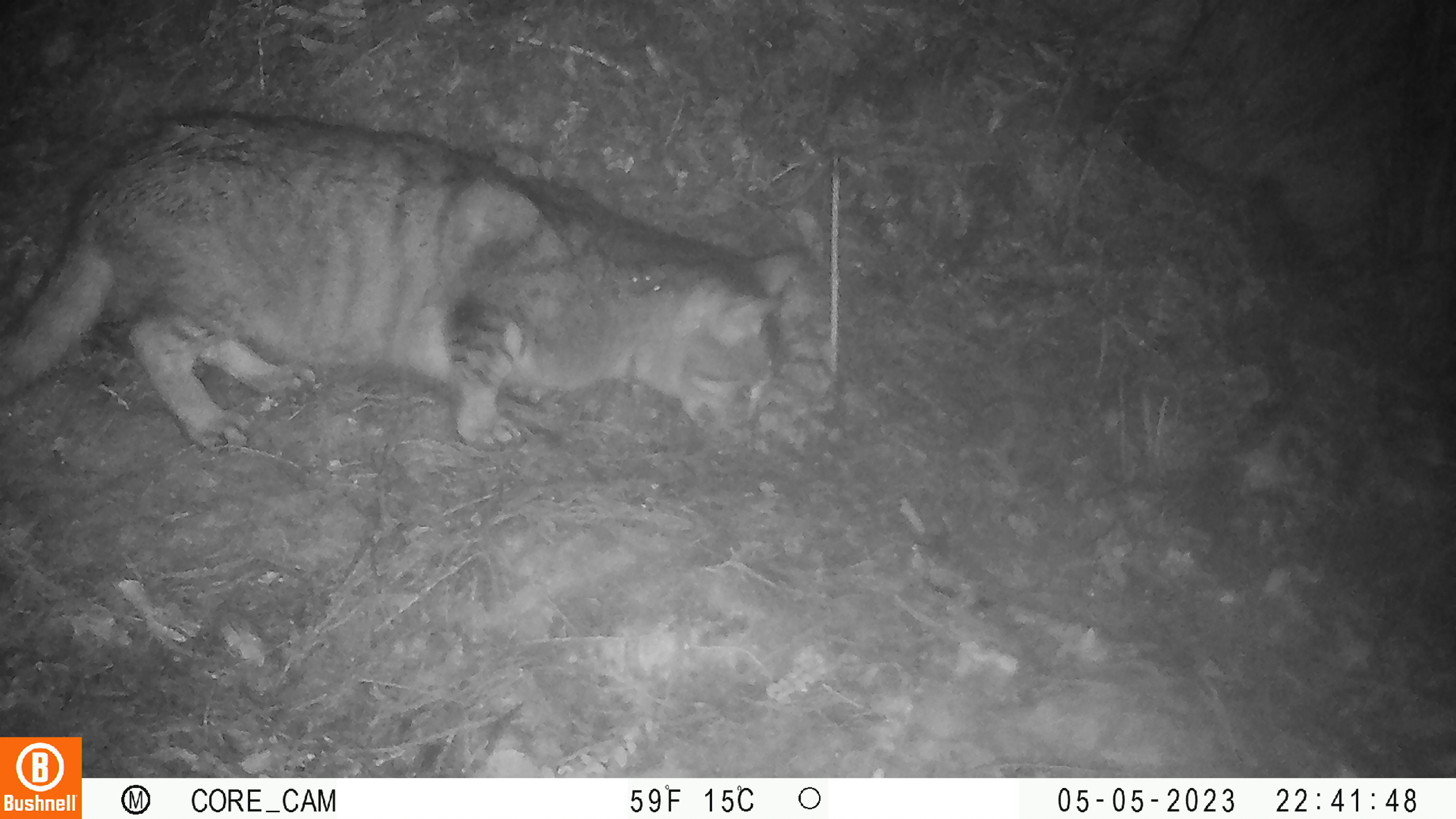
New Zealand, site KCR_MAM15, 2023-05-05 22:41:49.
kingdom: Animalia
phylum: Chordata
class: Mammalia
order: Carnivora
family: Felidae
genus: Felis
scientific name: Felis catus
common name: domestic cat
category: cat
Cat (domestic cat) (Felis catus).